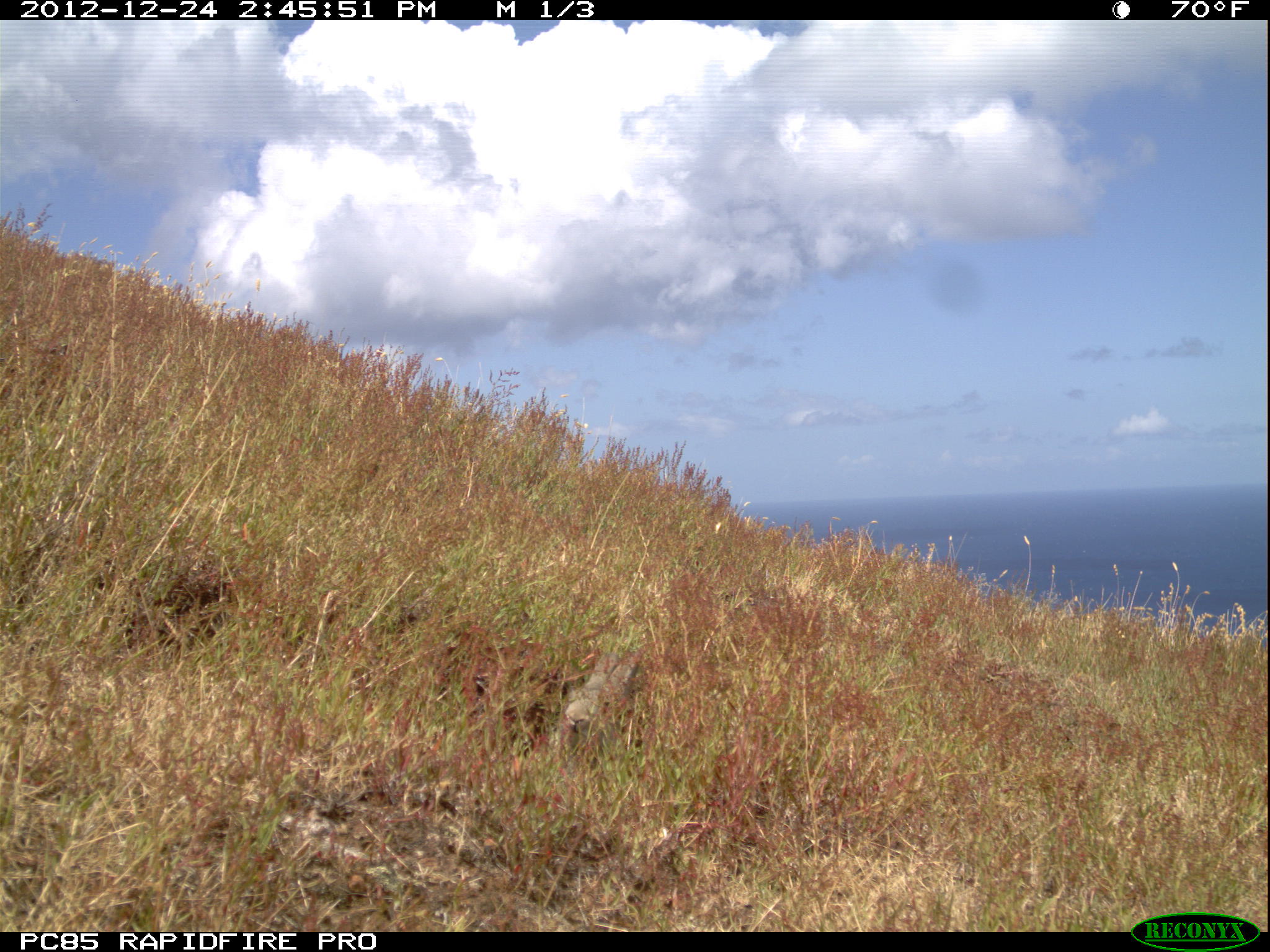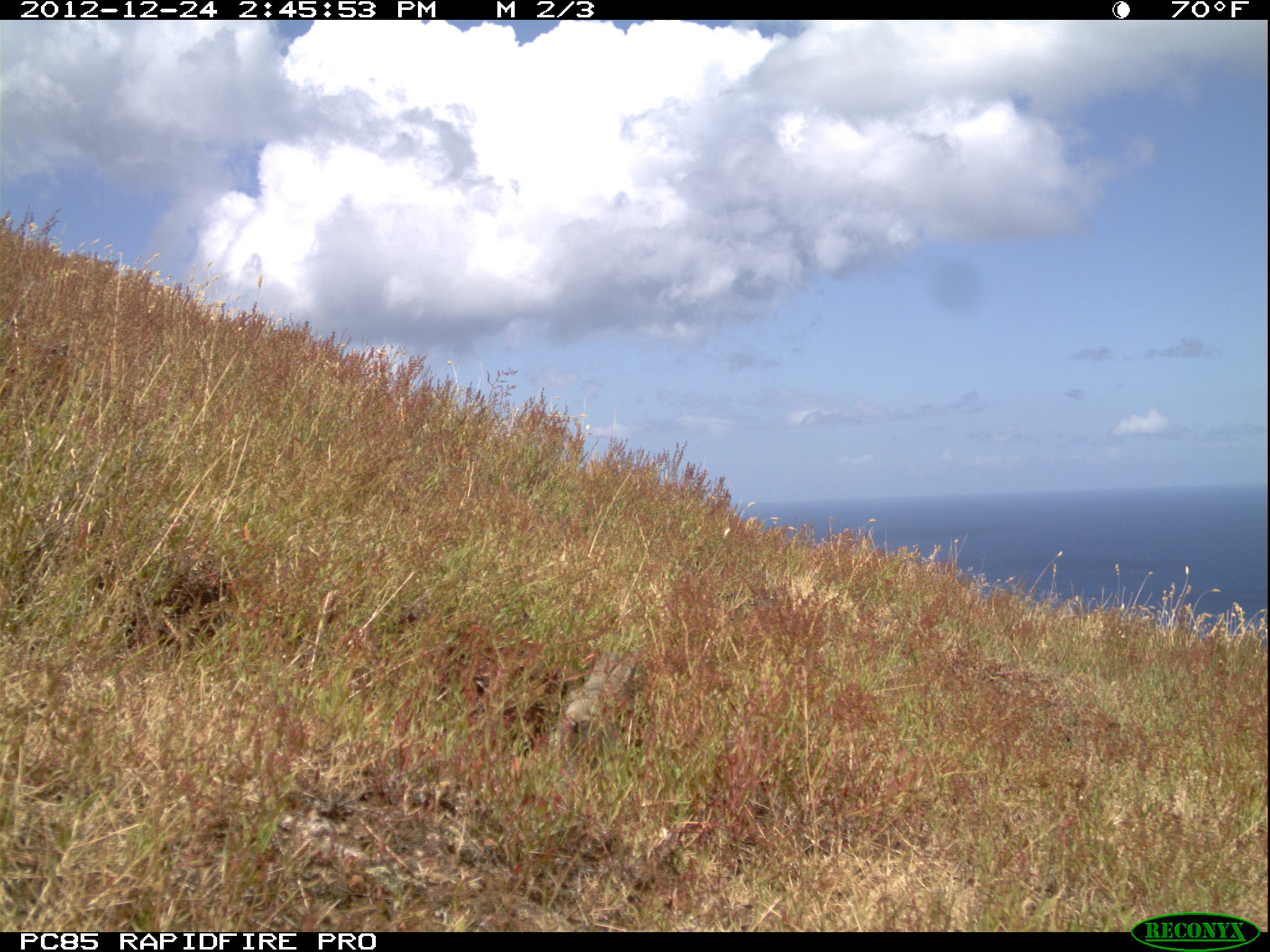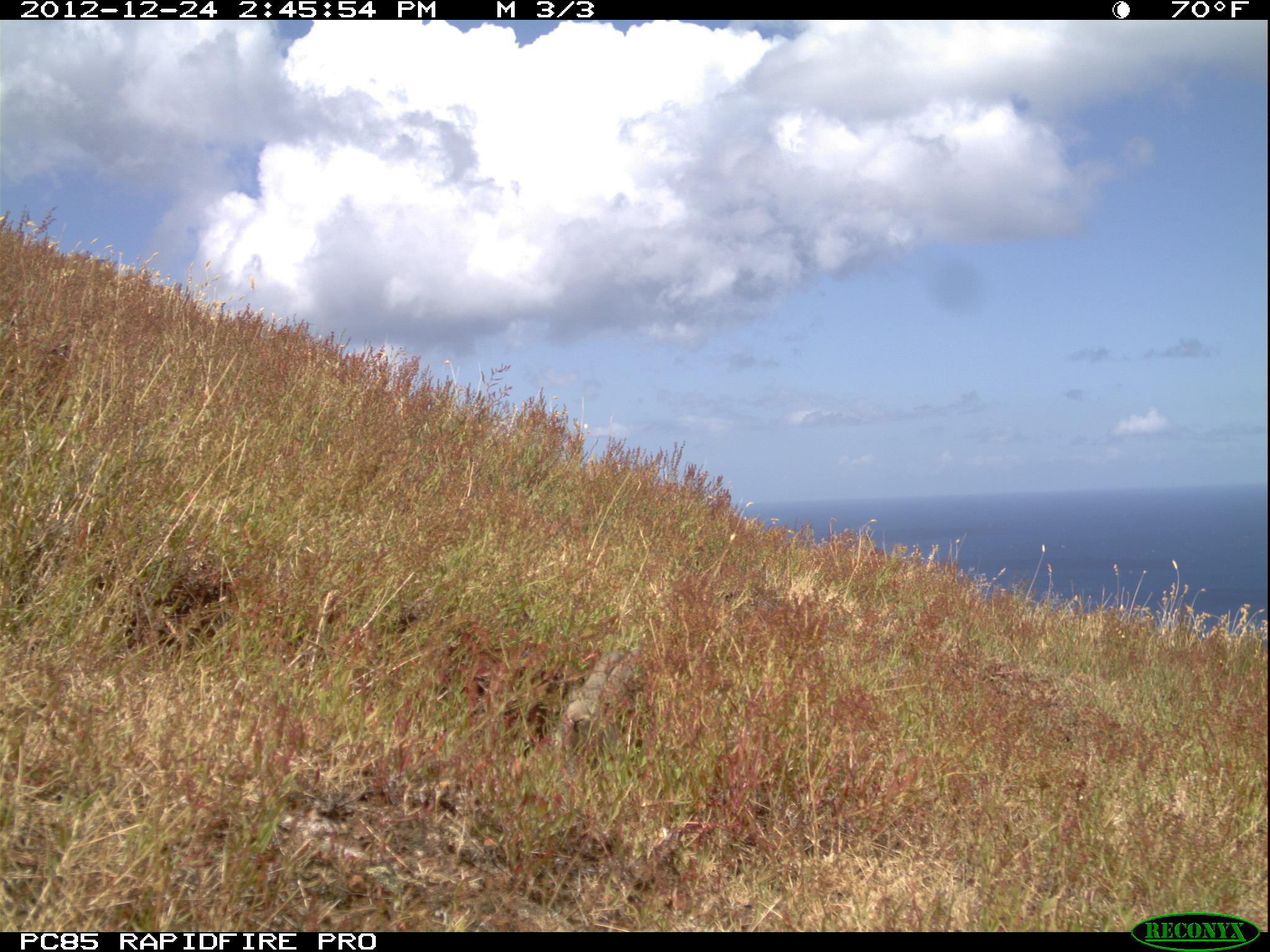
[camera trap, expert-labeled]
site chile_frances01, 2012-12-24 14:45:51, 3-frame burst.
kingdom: Animalia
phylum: Chordata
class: Mammalia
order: Lagomorpha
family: Leporidae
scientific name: Leporidae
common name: rabbits and hares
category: rabbit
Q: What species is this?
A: Rabbit (rabbits and hares) (Leporidae).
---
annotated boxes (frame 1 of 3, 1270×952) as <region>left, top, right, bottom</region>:
rabbit: <region>543, 640, 648, 768</region>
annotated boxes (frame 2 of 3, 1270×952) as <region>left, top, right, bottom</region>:
rabbit: <region>541, 640, 648, 776</region>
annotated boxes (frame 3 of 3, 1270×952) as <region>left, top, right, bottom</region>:
rabbit: <region>546, 640, 648, 763</region>